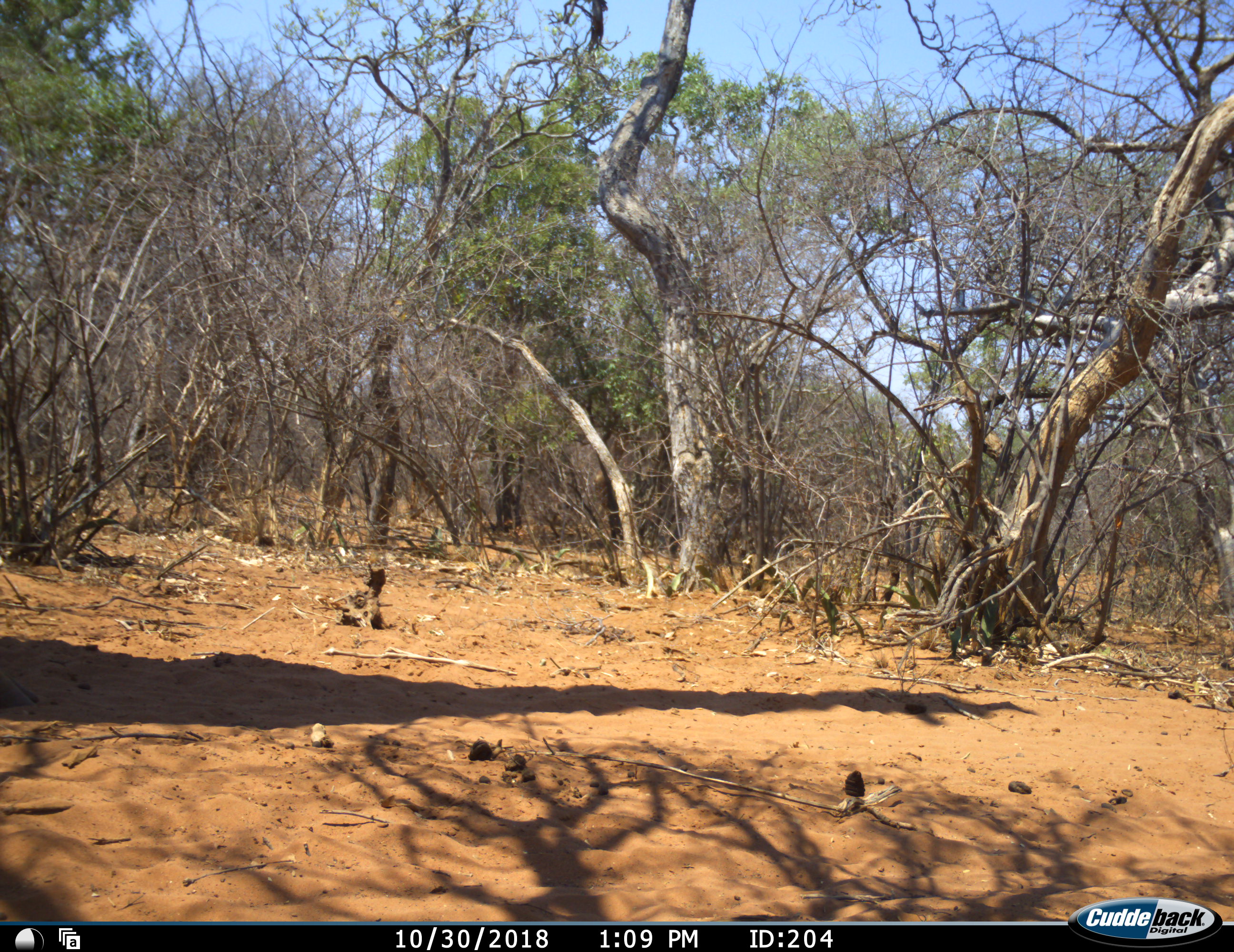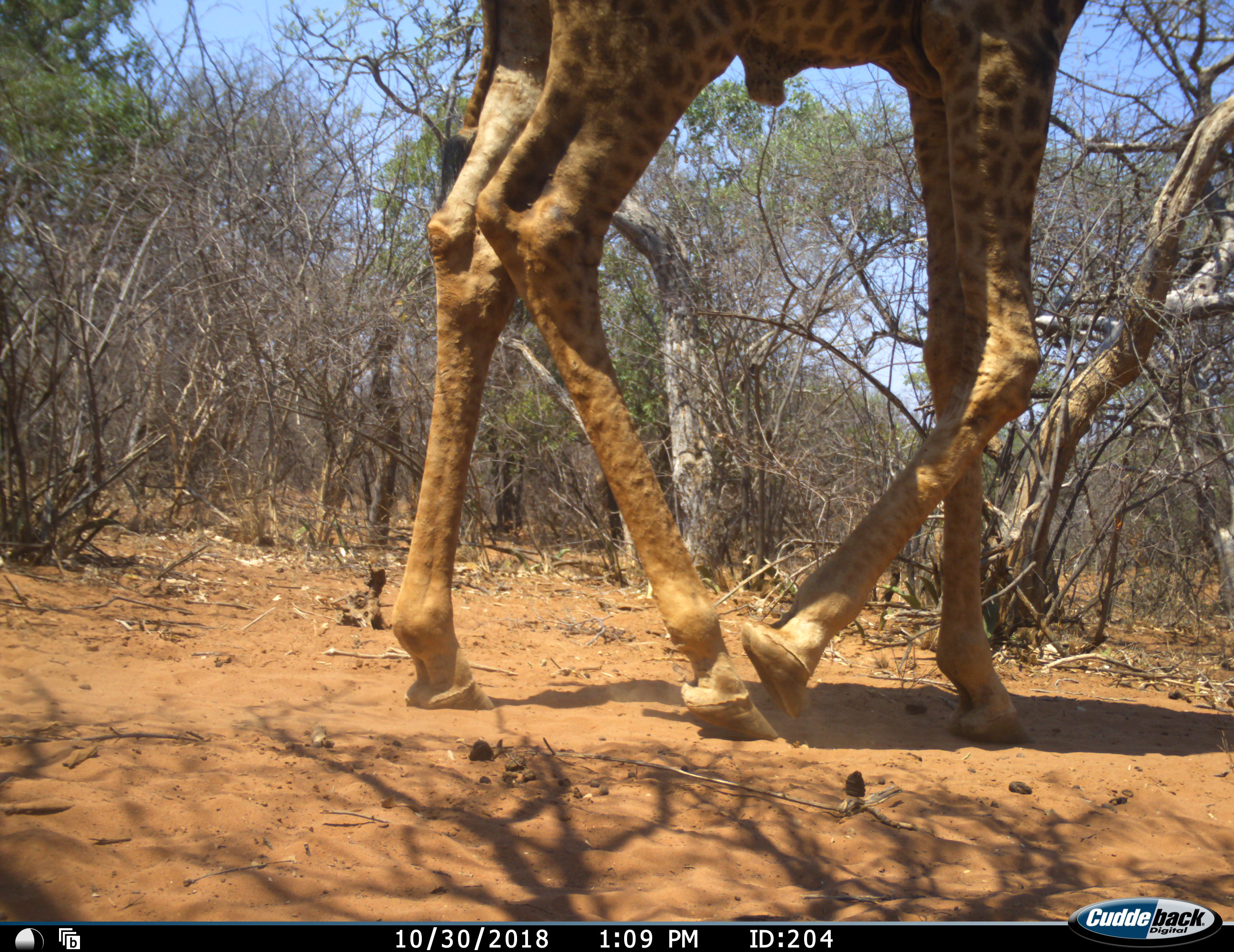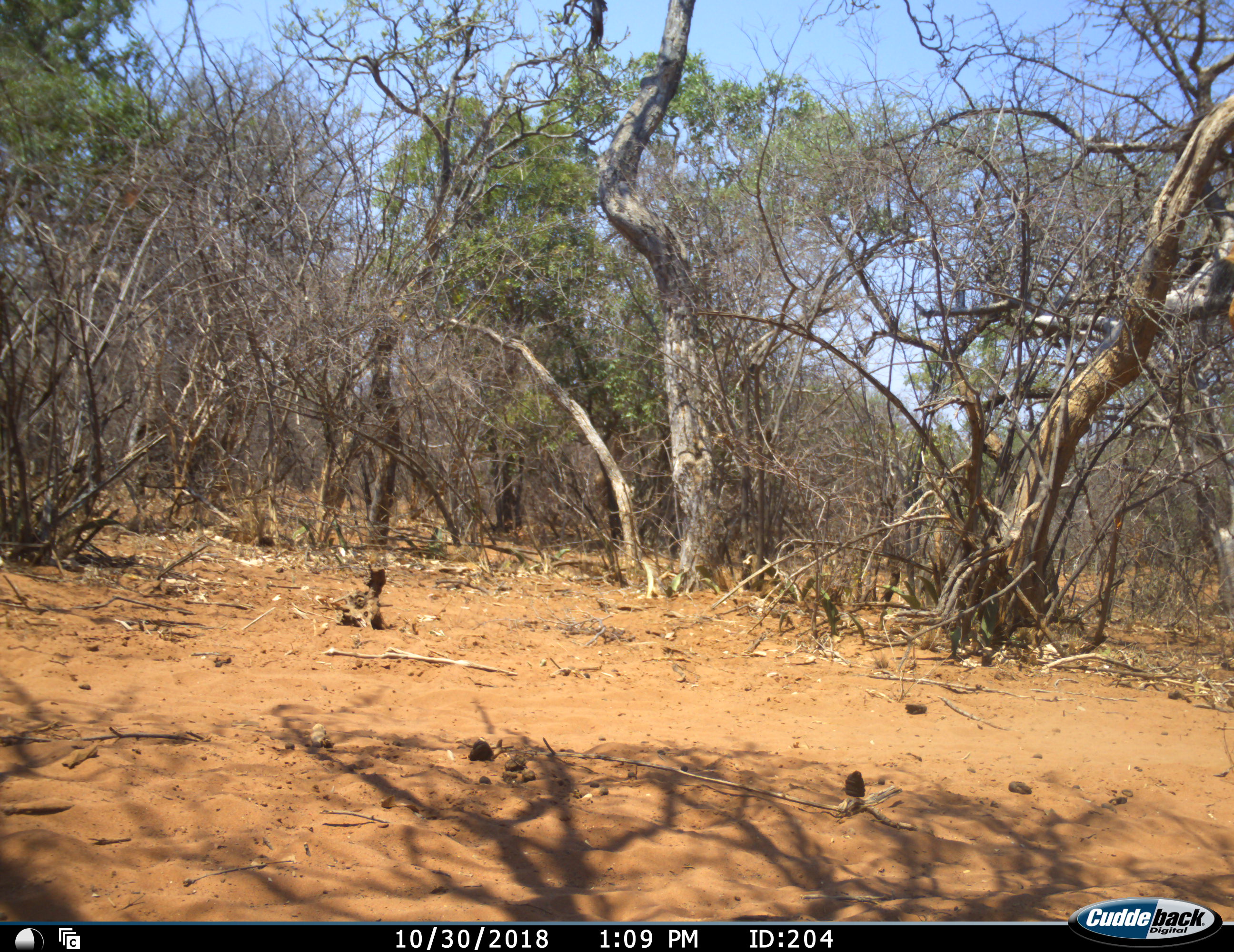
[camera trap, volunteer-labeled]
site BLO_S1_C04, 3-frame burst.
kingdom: Animalia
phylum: Chordata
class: Mammalia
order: Artiodactyla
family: Giraffidae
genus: Giraffa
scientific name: Giraffa camelopardalis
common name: giraffe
Giraffe (Giraffa camelopardalis), count 1. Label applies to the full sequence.